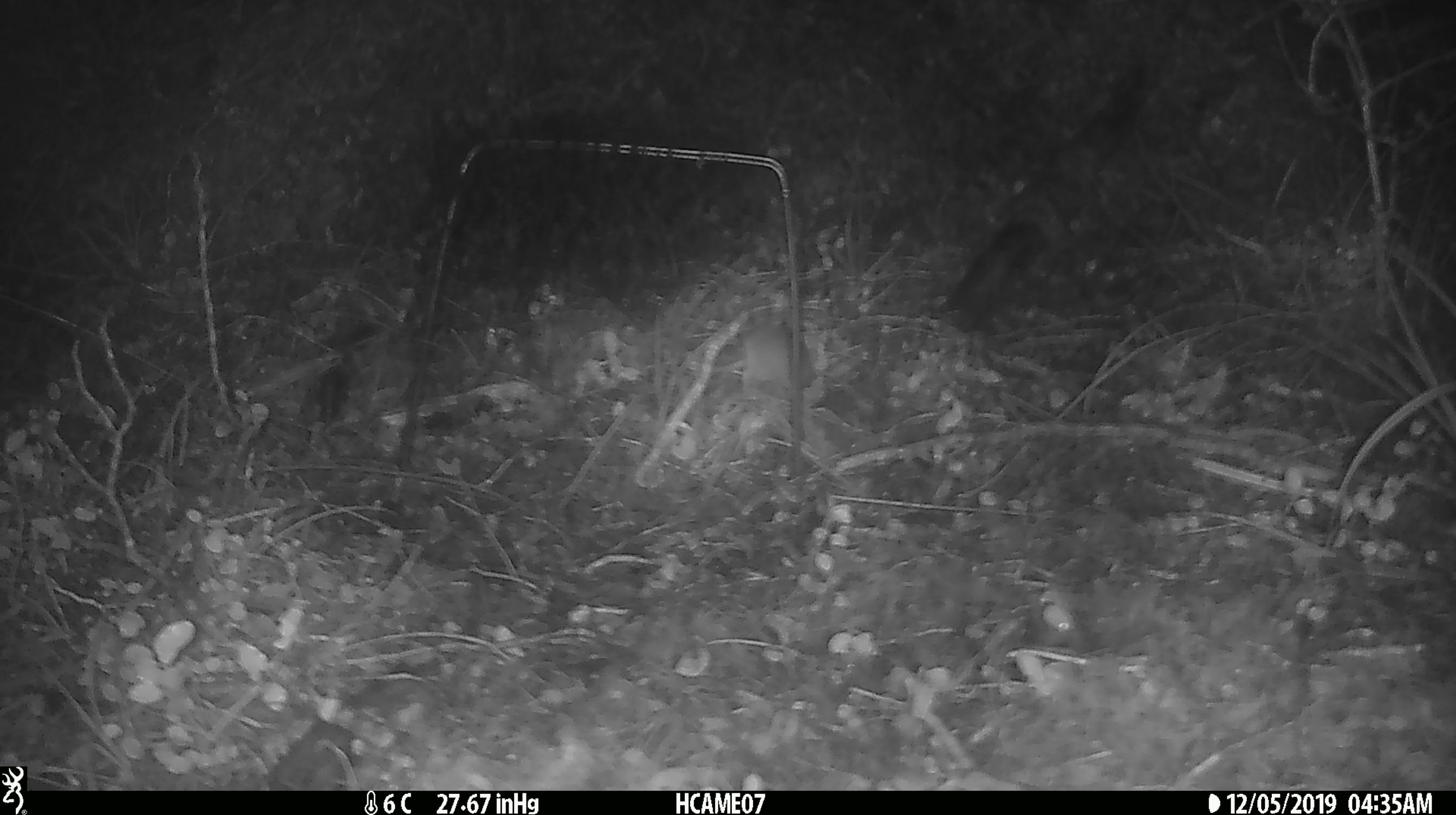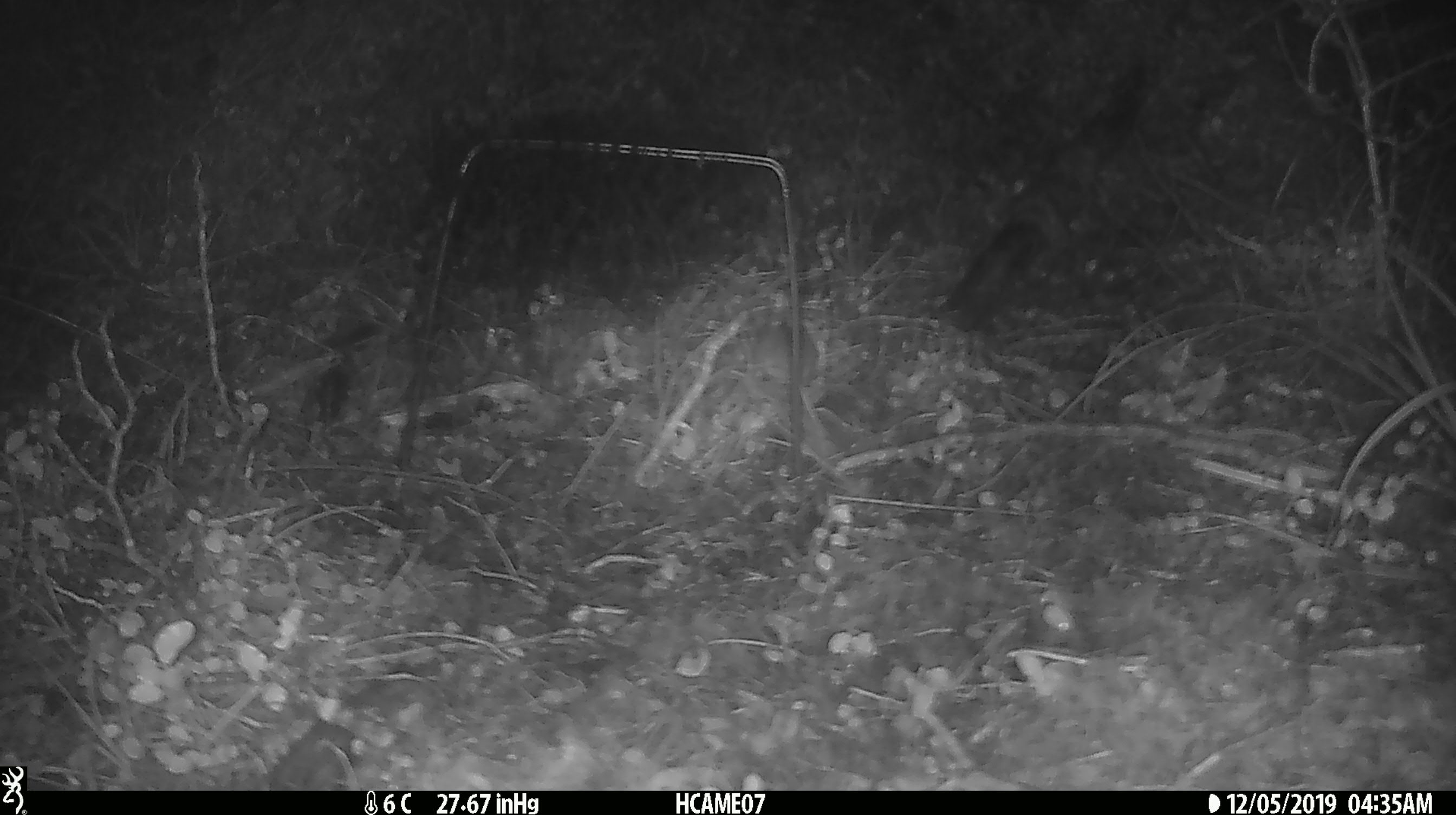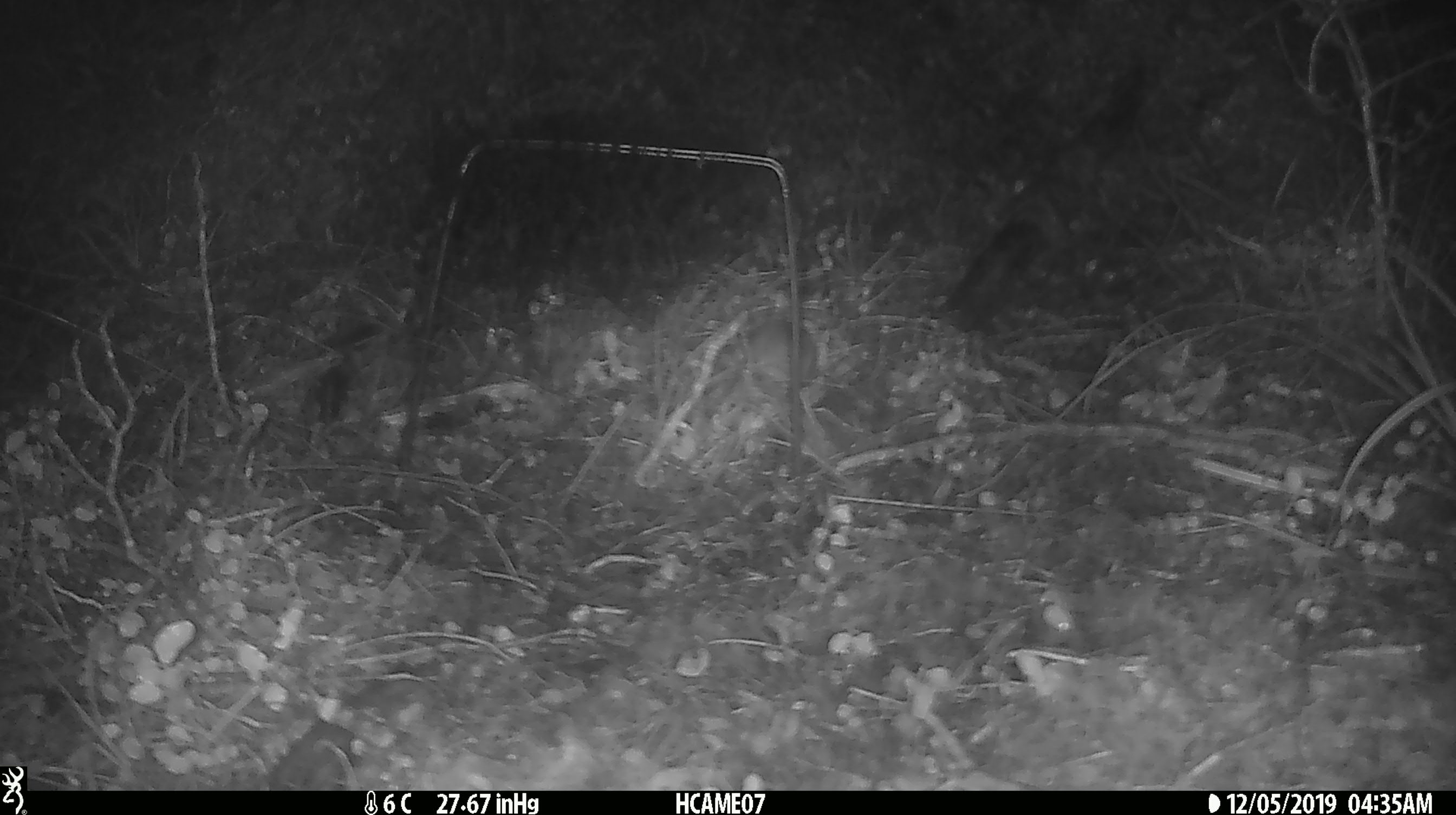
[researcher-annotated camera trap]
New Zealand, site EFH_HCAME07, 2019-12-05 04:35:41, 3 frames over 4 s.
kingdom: Animalia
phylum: Chordata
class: Mammalia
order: Rodentia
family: Muridae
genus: Mus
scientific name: Mus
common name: mouse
Mouse (Mus).